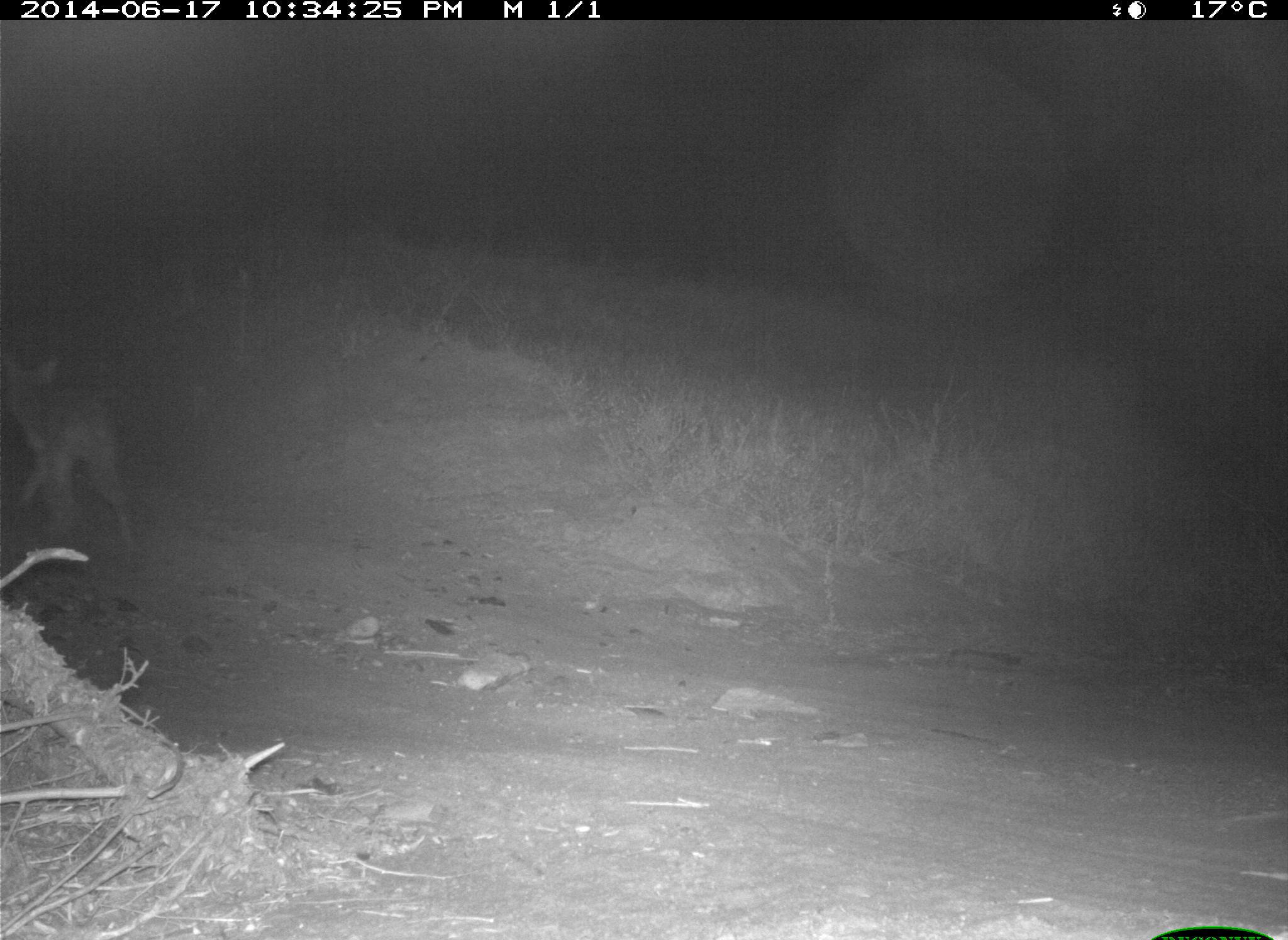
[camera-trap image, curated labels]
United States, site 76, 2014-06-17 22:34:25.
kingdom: Animalia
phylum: Chordata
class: Mammalia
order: Carnivora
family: Canidae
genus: Canis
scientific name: Canis latrans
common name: coyote